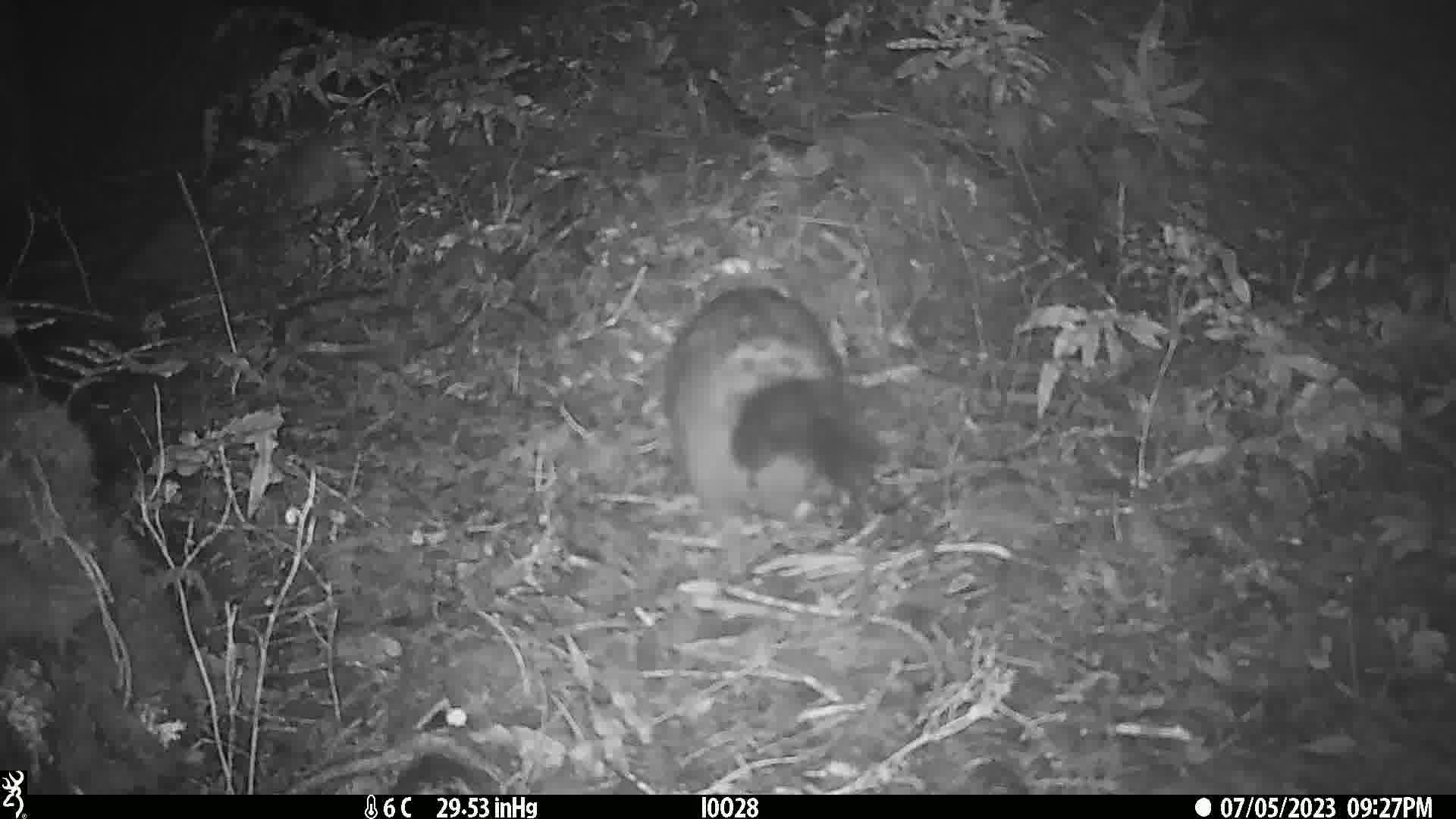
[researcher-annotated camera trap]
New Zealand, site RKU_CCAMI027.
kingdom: Animalia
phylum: Chordata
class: Mammalia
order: Diprotodontia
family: Phalangeridae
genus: Trichosurus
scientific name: Trichosurus vulpecula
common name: common brushtail possum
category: possum